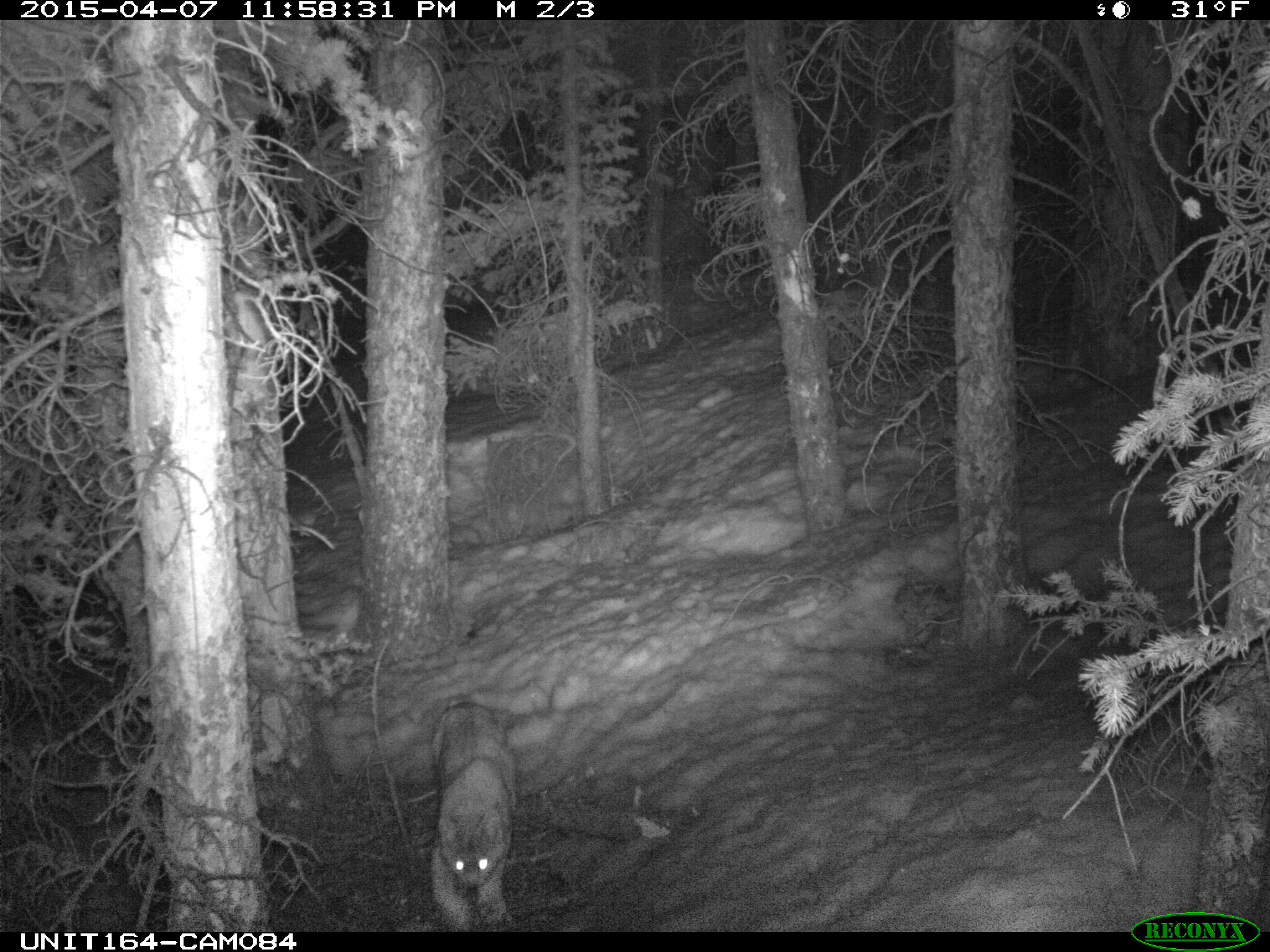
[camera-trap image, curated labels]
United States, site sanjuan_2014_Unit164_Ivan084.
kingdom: Animalia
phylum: Chordata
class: Mammalia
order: Carnivora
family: Felidae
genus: Lynx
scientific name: Lynx rufus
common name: bobcat